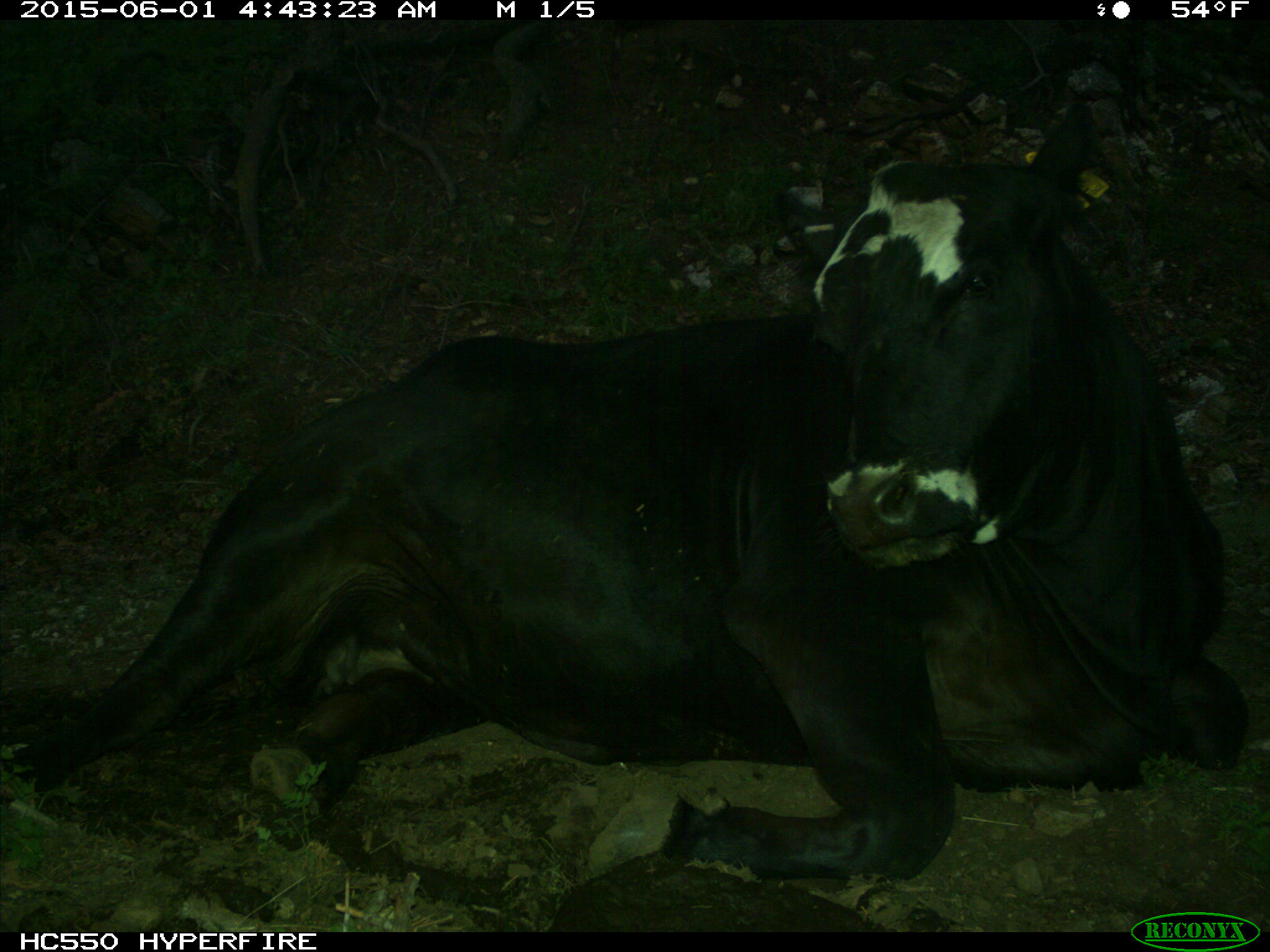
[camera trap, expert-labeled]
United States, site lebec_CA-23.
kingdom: Animalia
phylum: Chordata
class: Mammalia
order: Artiodactyla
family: Bovidae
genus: Bos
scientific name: Bos taurus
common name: domestic cow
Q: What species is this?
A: Bos taurus (domestic cow).